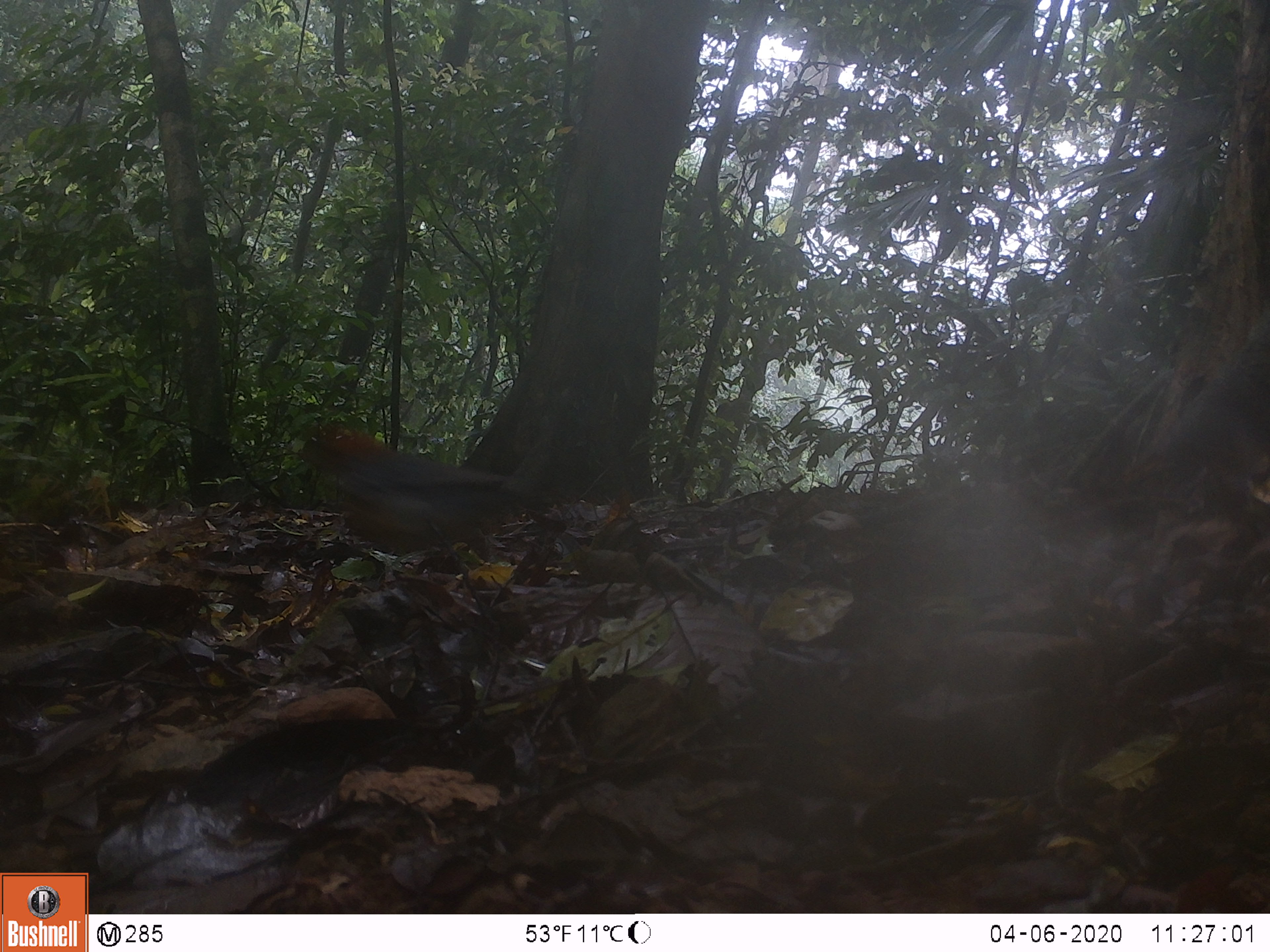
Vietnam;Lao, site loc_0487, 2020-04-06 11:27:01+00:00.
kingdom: Animalia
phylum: Chordata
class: Aves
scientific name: Aves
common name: bird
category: unidentified bird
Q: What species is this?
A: Unidentified bird (bird) (Aves).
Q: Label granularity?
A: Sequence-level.